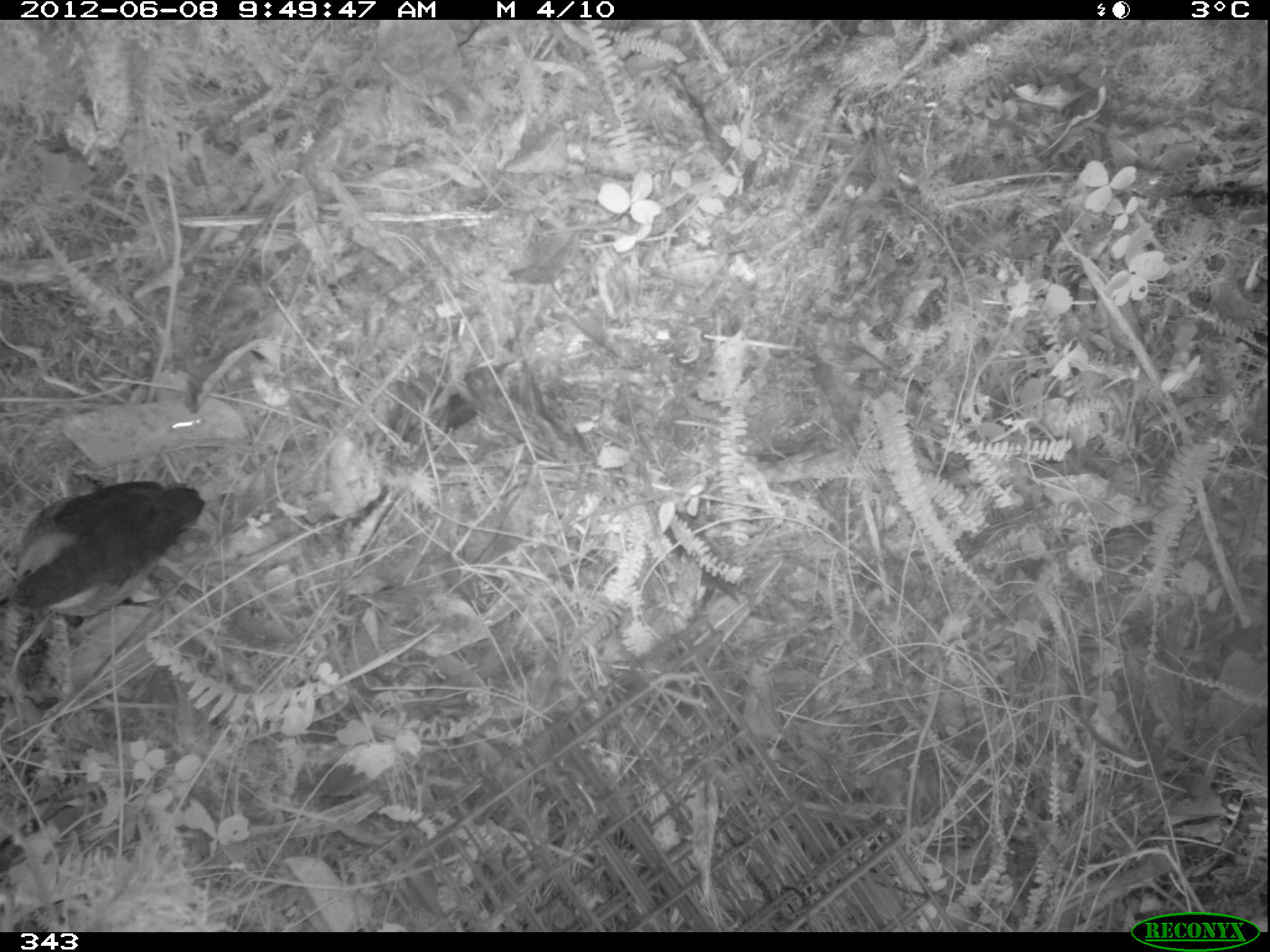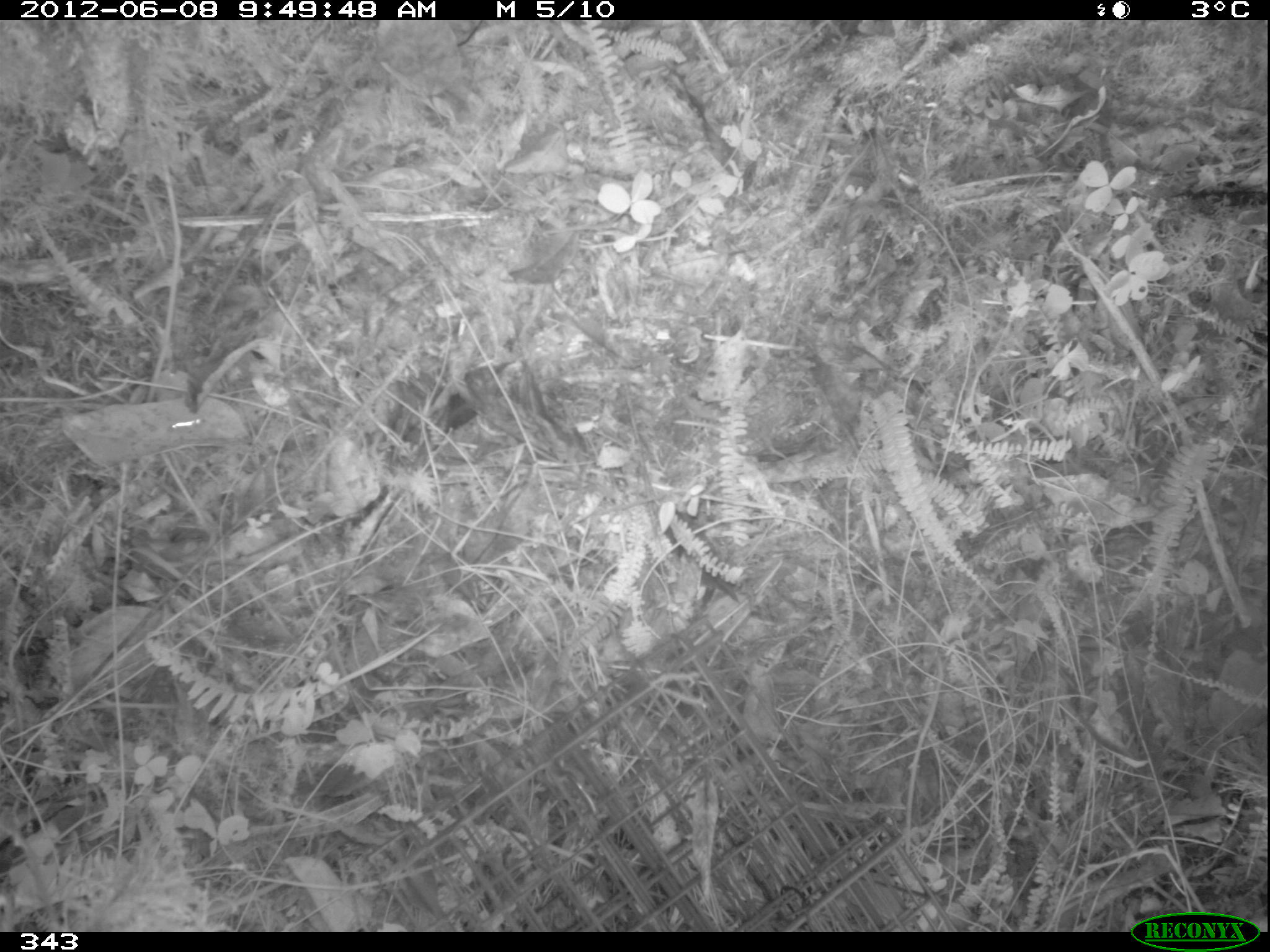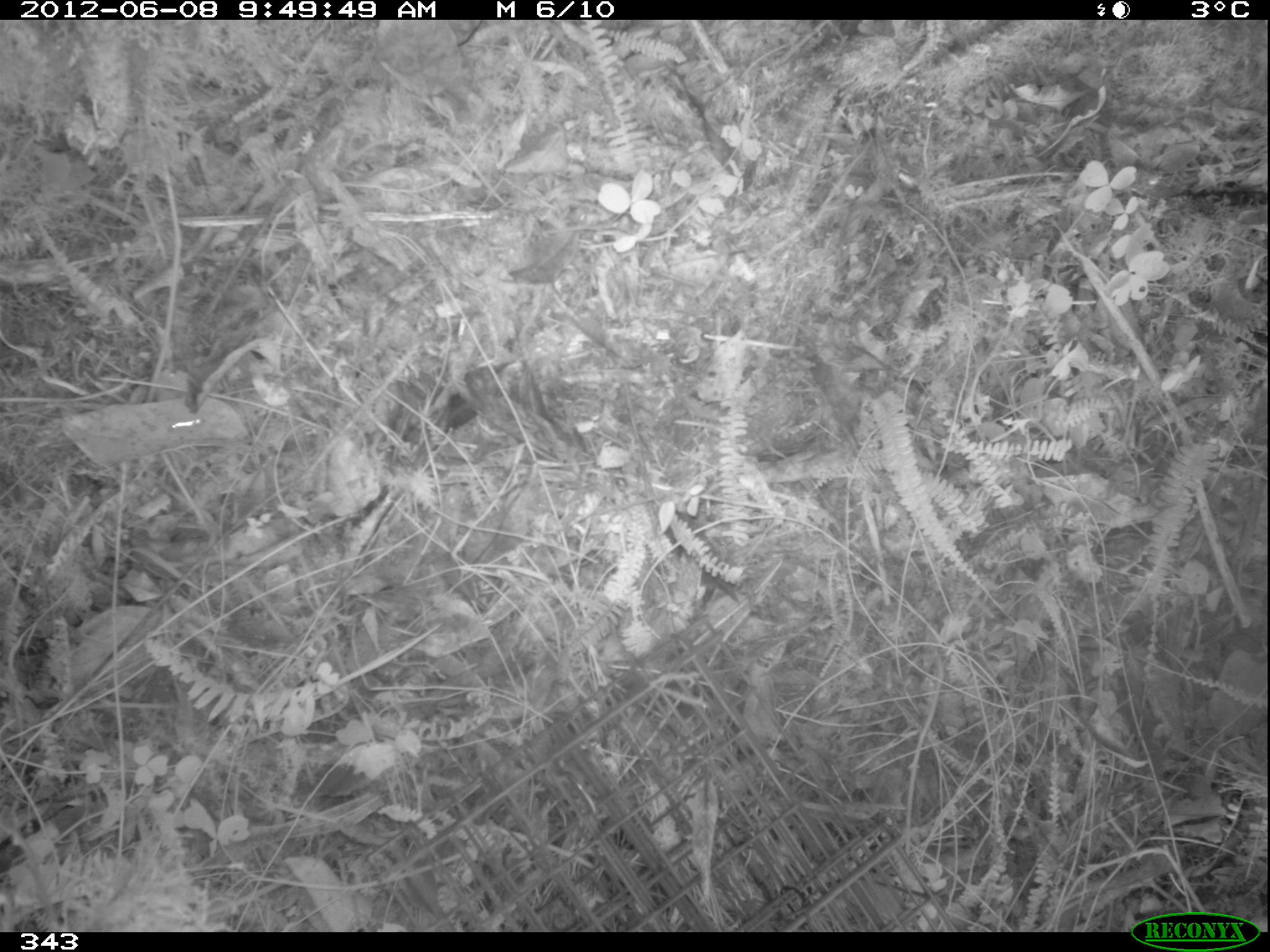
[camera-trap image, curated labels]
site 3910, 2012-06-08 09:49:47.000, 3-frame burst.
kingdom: Animalia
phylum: Chordata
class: Aves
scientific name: Aves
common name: bird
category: unknown bird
Unknown bird (bird) (Aves).